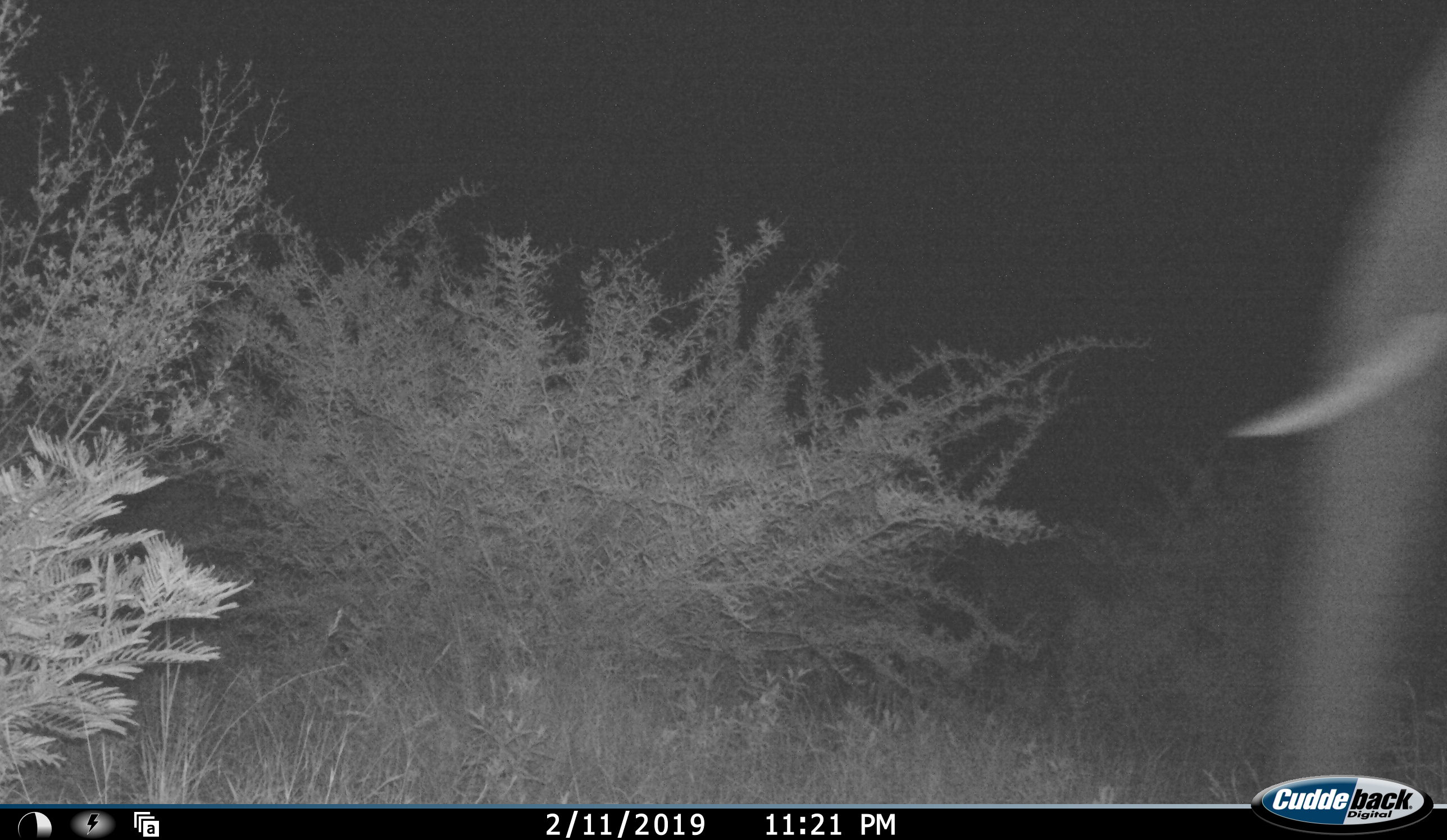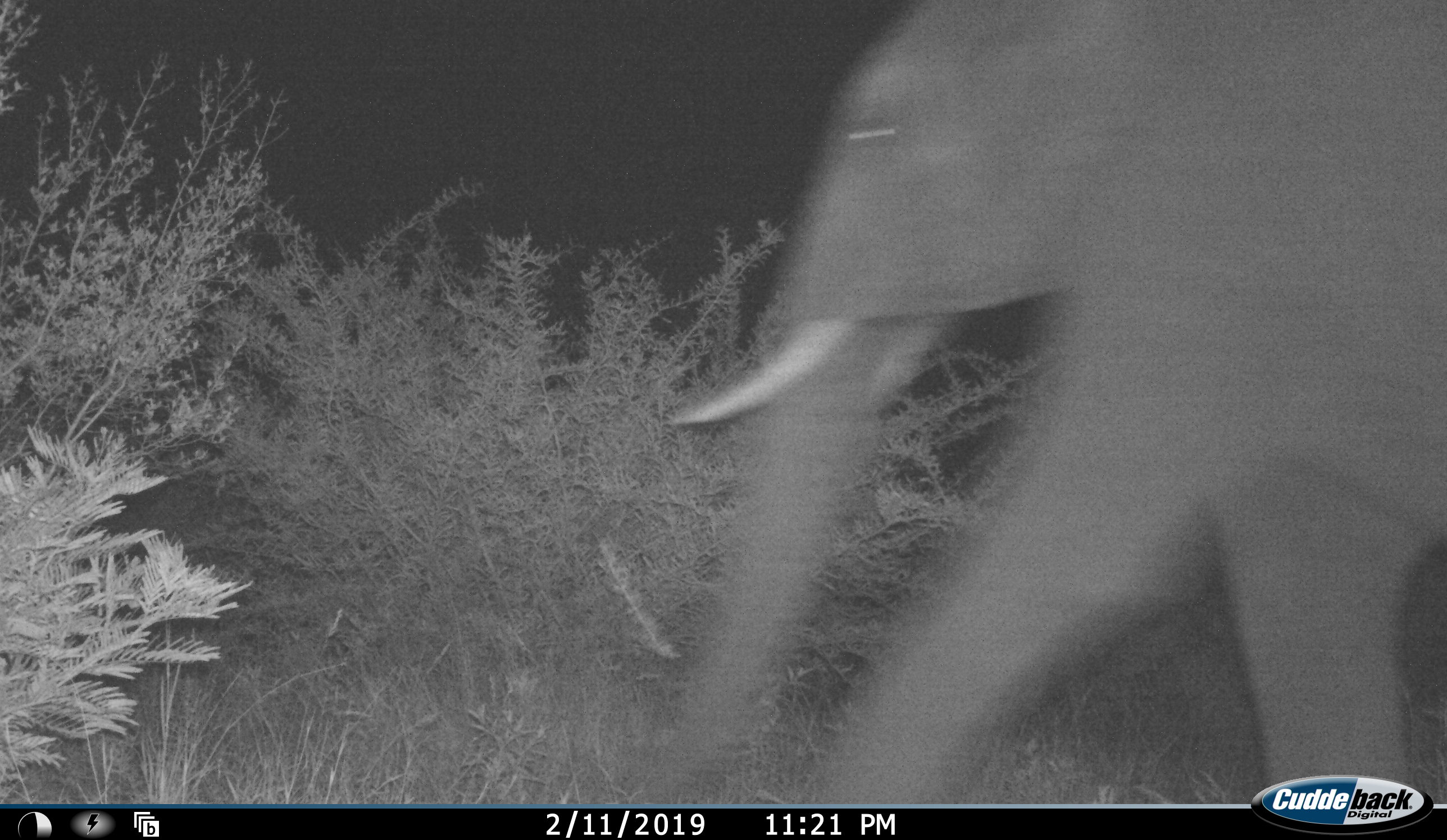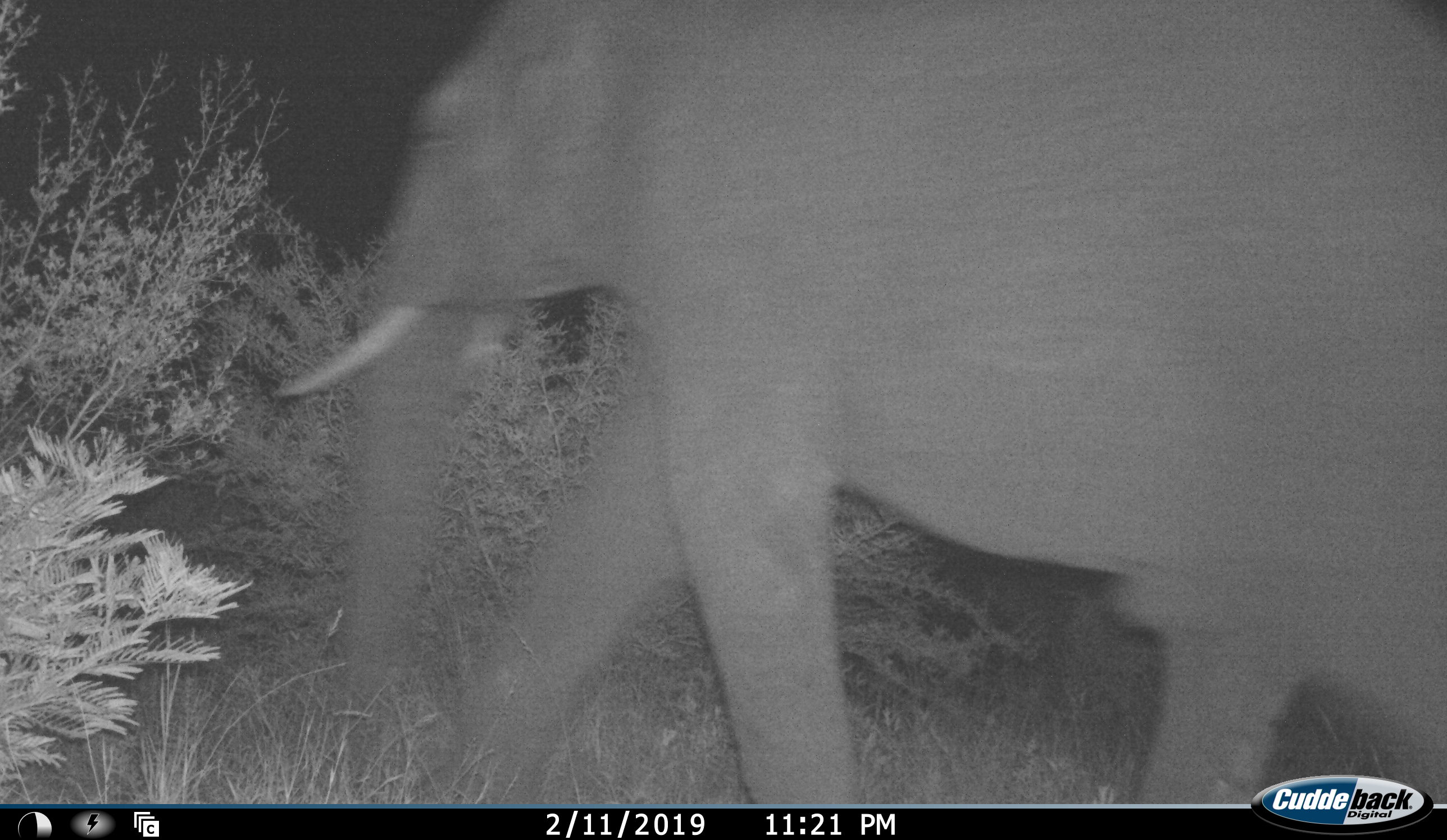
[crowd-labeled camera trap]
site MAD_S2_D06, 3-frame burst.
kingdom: Animalia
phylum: Chordata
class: Mammalia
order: Proboscidea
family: Elephantidae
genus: Loxodonta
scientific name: Loxodonta africana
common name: african bush elephant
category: elephant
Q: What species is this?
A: Elephant (african bush elephant) (Loxodonta africana).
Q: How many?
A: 1.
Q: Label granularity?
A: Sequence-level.